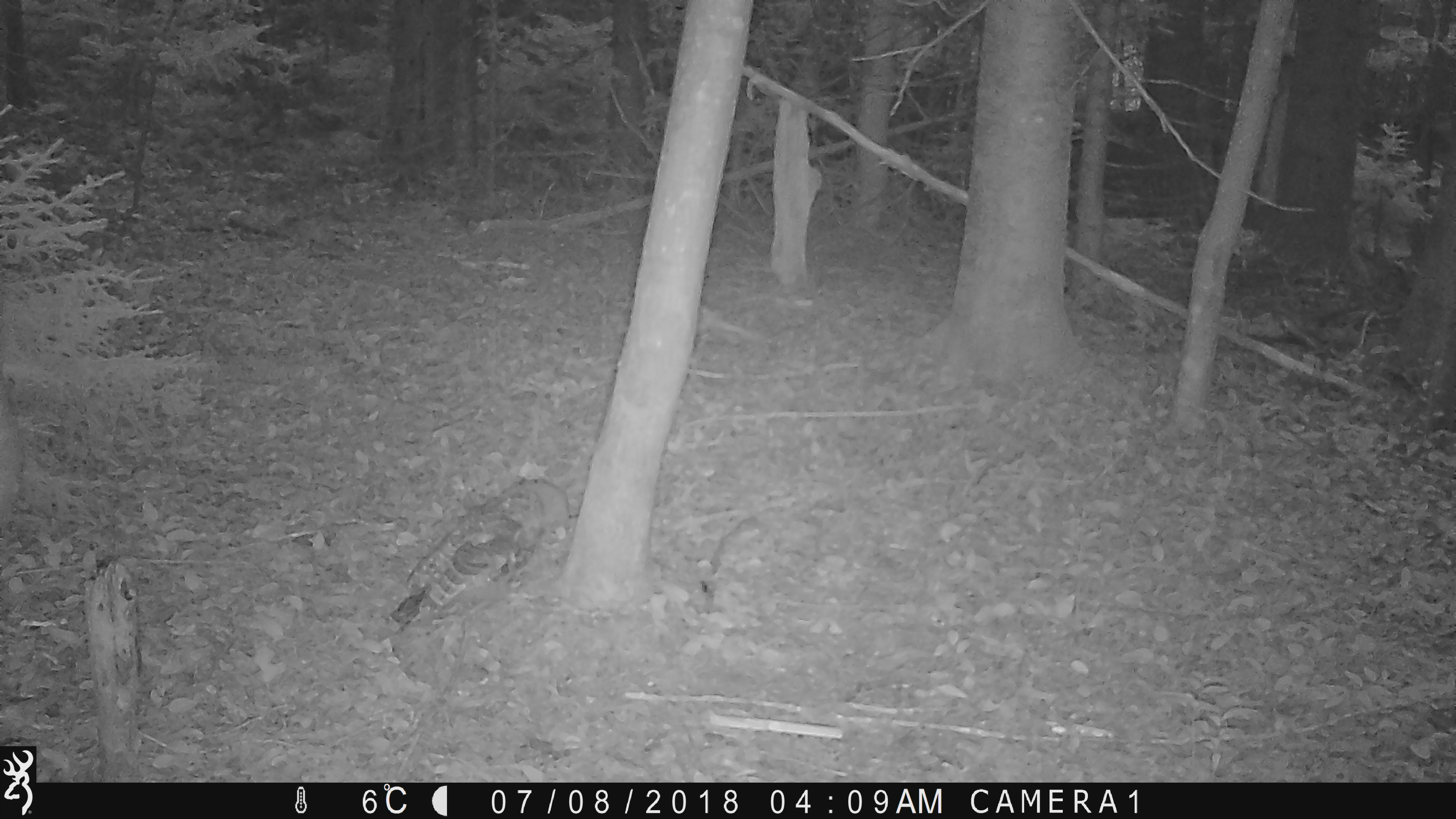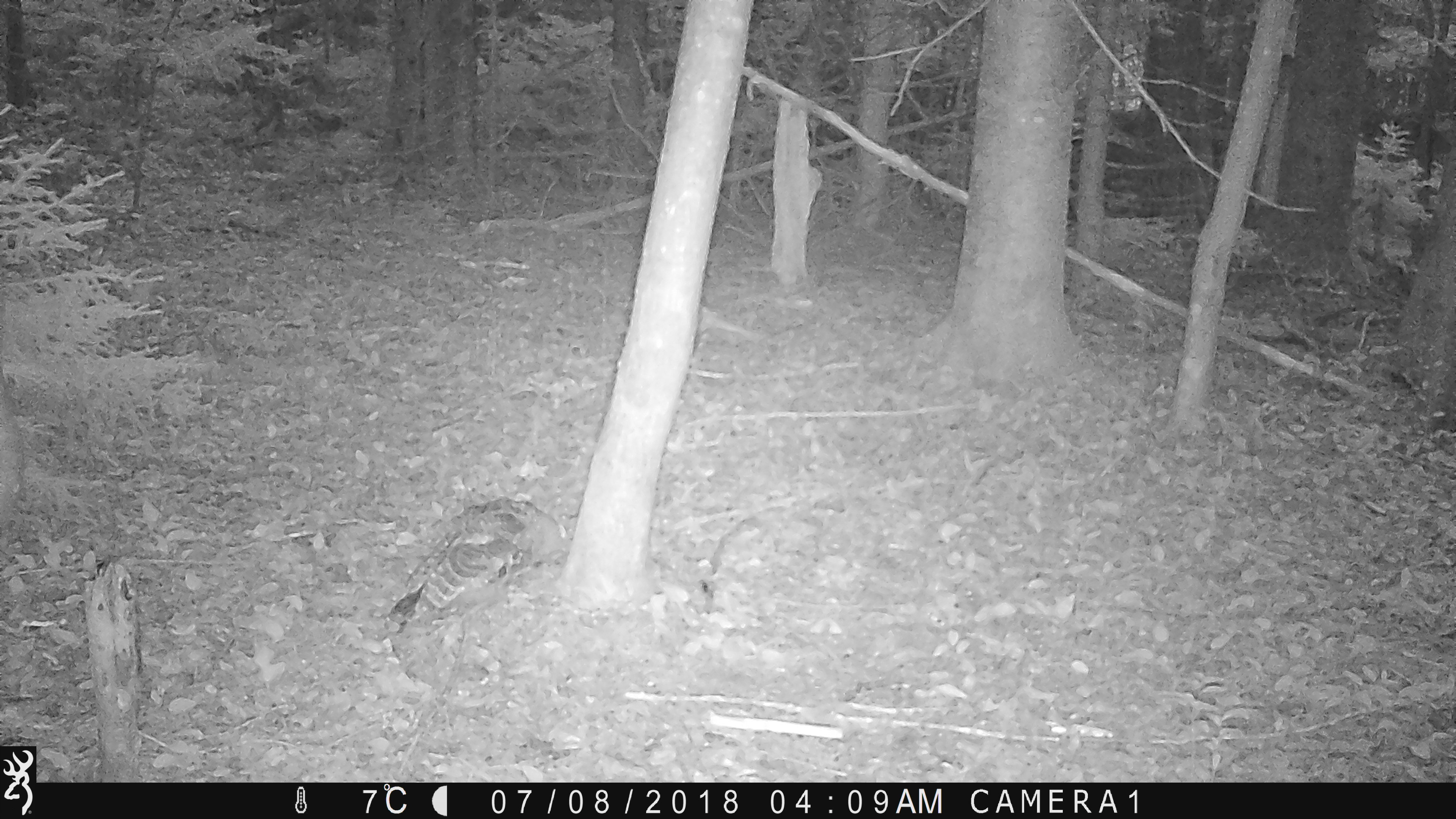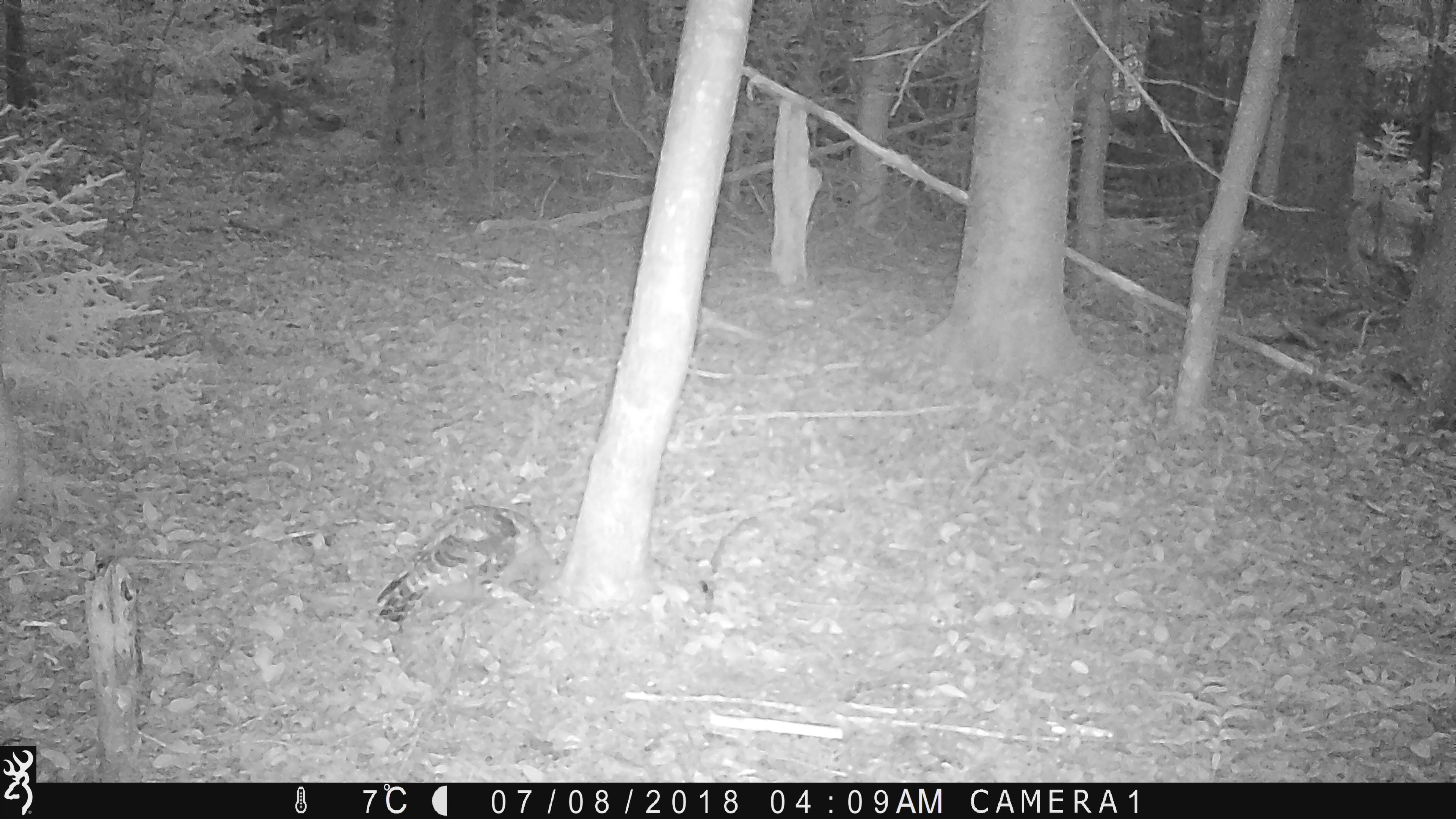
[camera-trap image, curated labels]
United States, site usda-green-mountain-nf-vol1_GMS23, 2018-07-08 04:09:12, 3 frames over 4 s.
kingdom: Animalia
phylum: Chordata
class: Aves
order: Strigiformes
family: Strigidae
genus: Strix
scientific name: Strix varia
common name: barred owl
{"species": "barred owl (Strix varia)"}